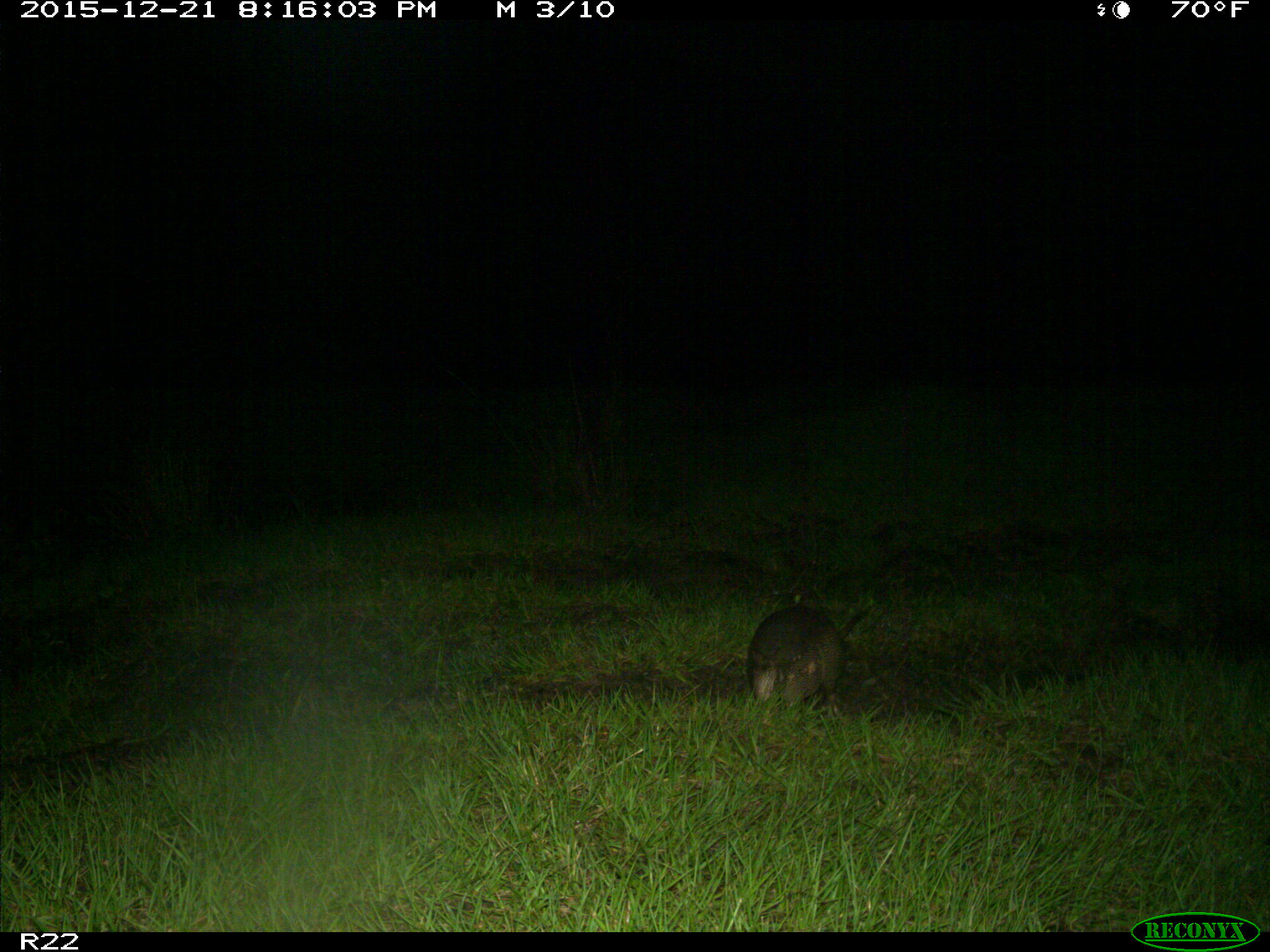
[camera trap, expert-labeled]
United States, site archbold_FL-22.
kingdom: Animalia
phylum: Chordata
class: Mammalia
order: Cingulata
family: Dasypodidae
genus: Dasypus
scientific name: Dasypus novemcinctus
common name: nine-banded armadillo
Dasypus novemcinctus (nine-banded armadillo).